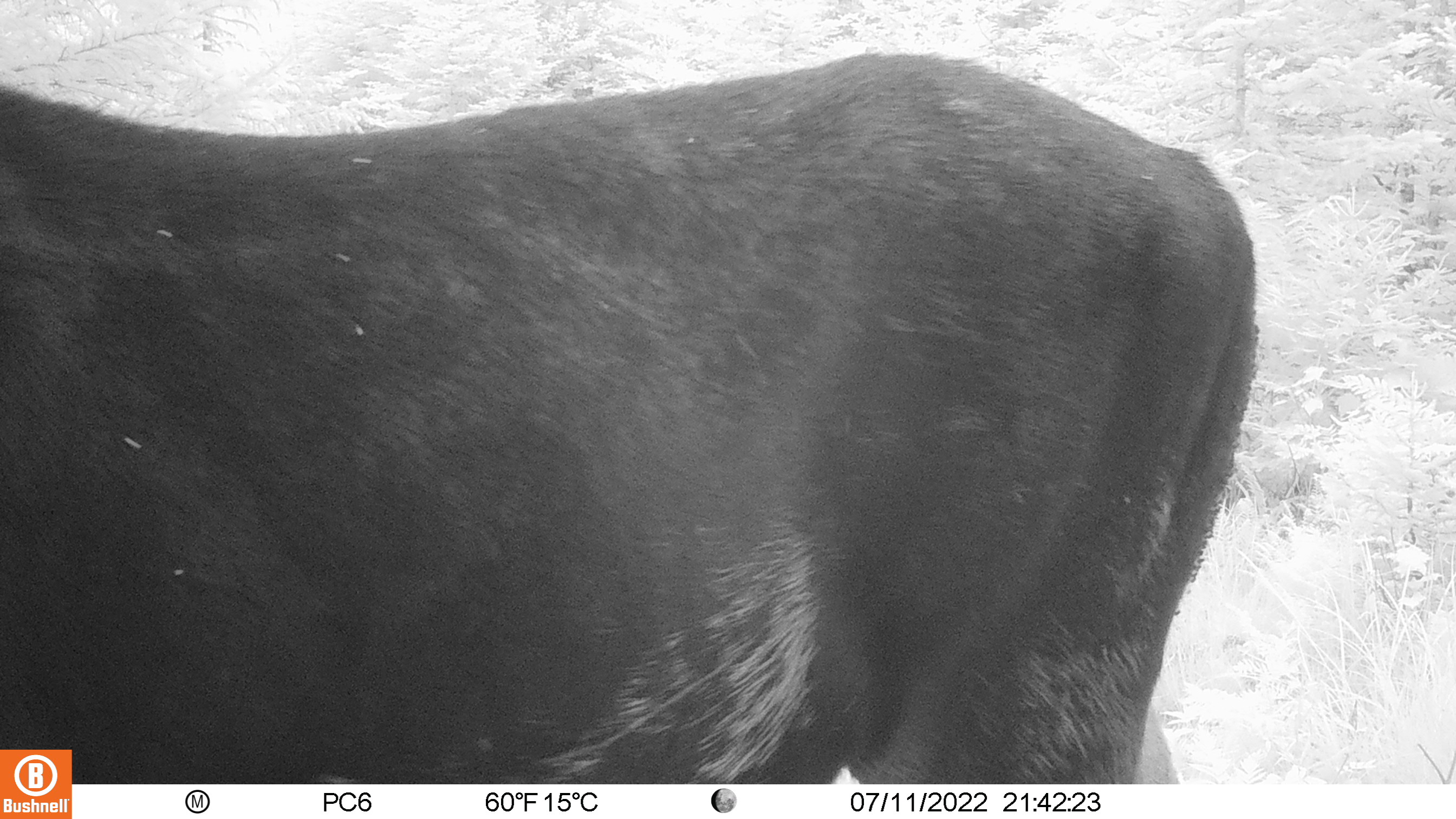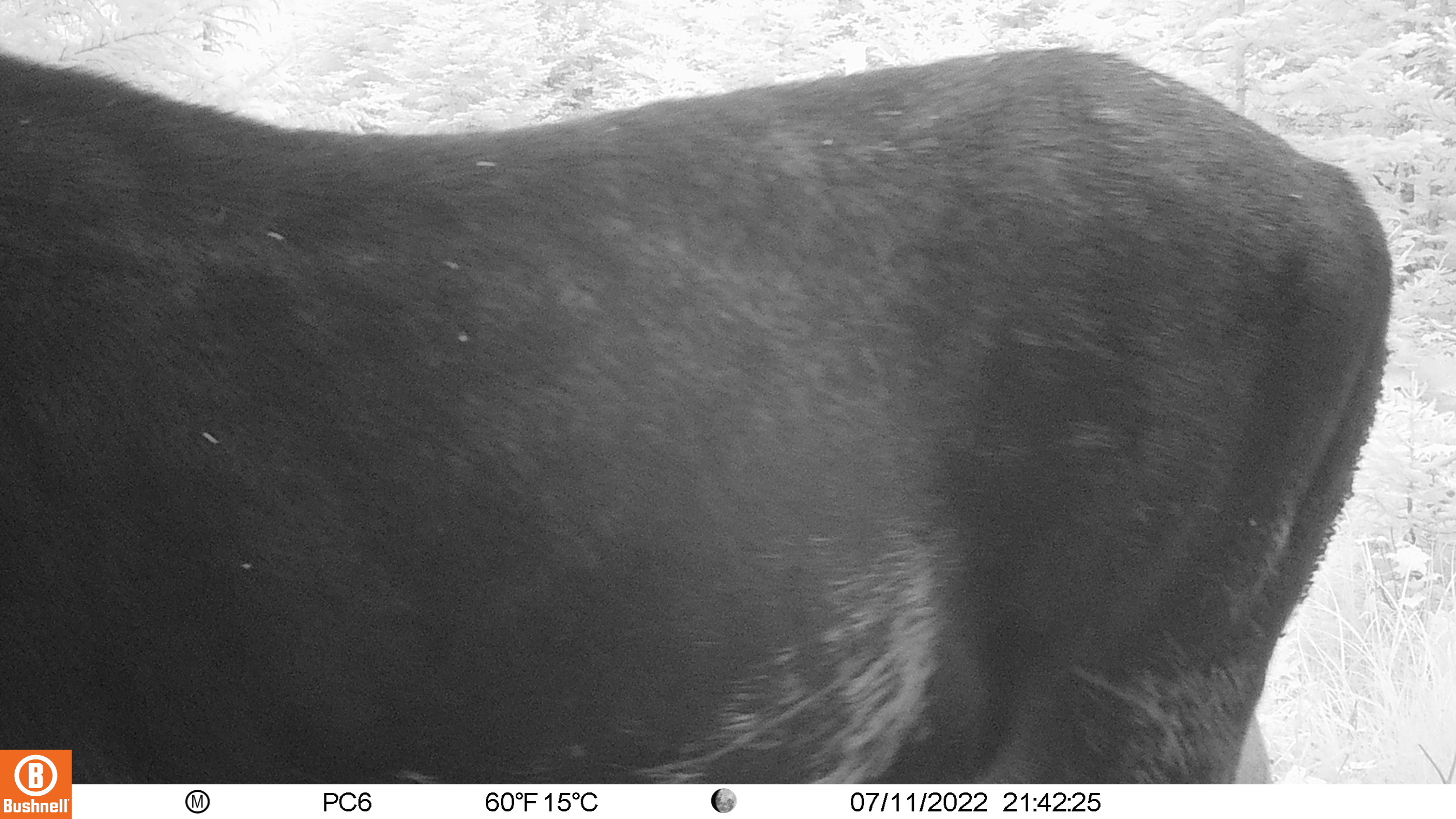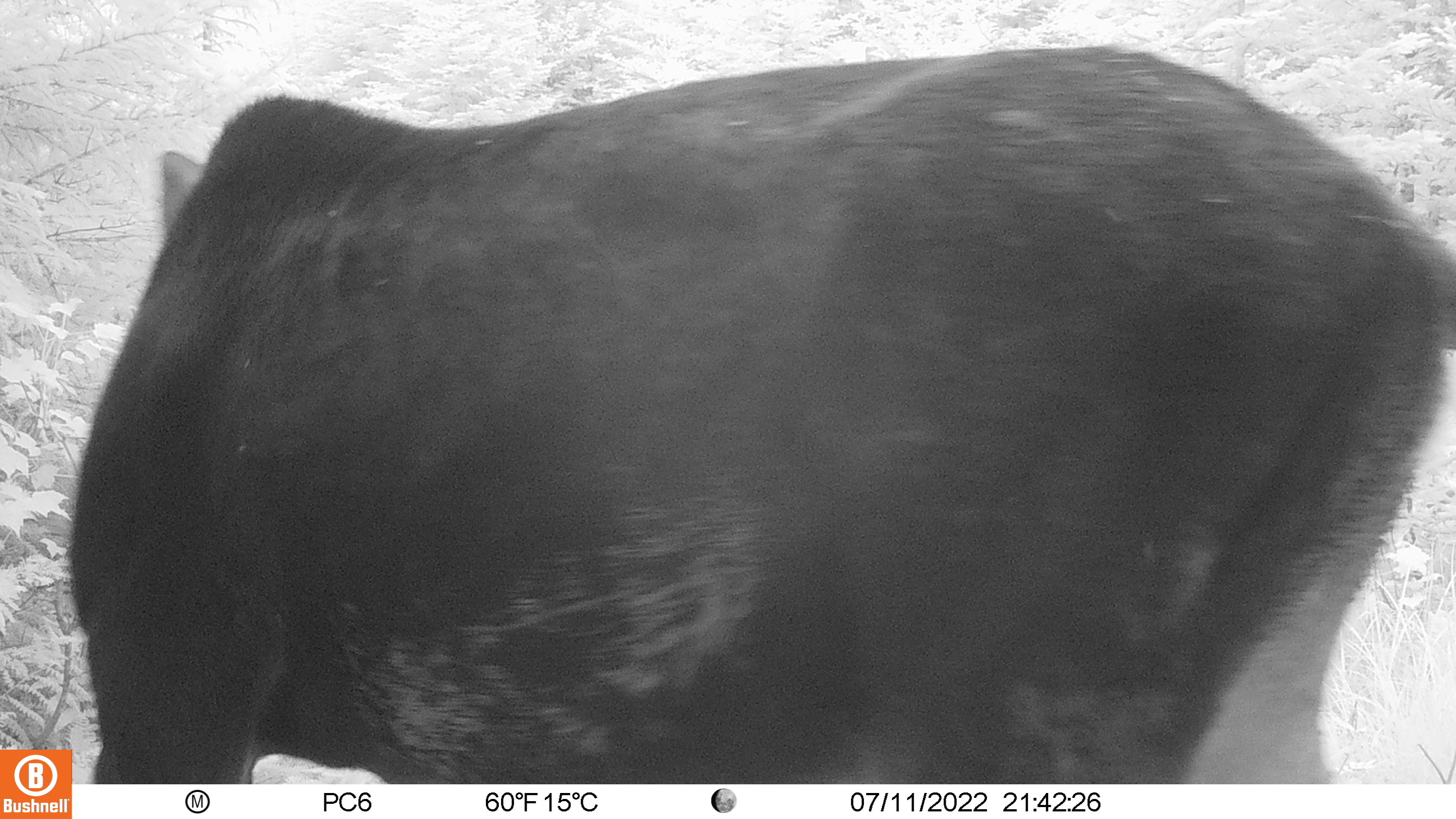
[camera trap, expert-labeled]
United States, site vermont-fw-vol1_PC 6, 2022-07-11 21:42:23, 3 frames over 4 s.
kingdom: Animalia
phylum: Chordata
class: Mammalia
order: Artiodactyla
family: Cervidae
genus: Alces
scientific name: Alces alces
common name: moose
Moose (Alces alces).